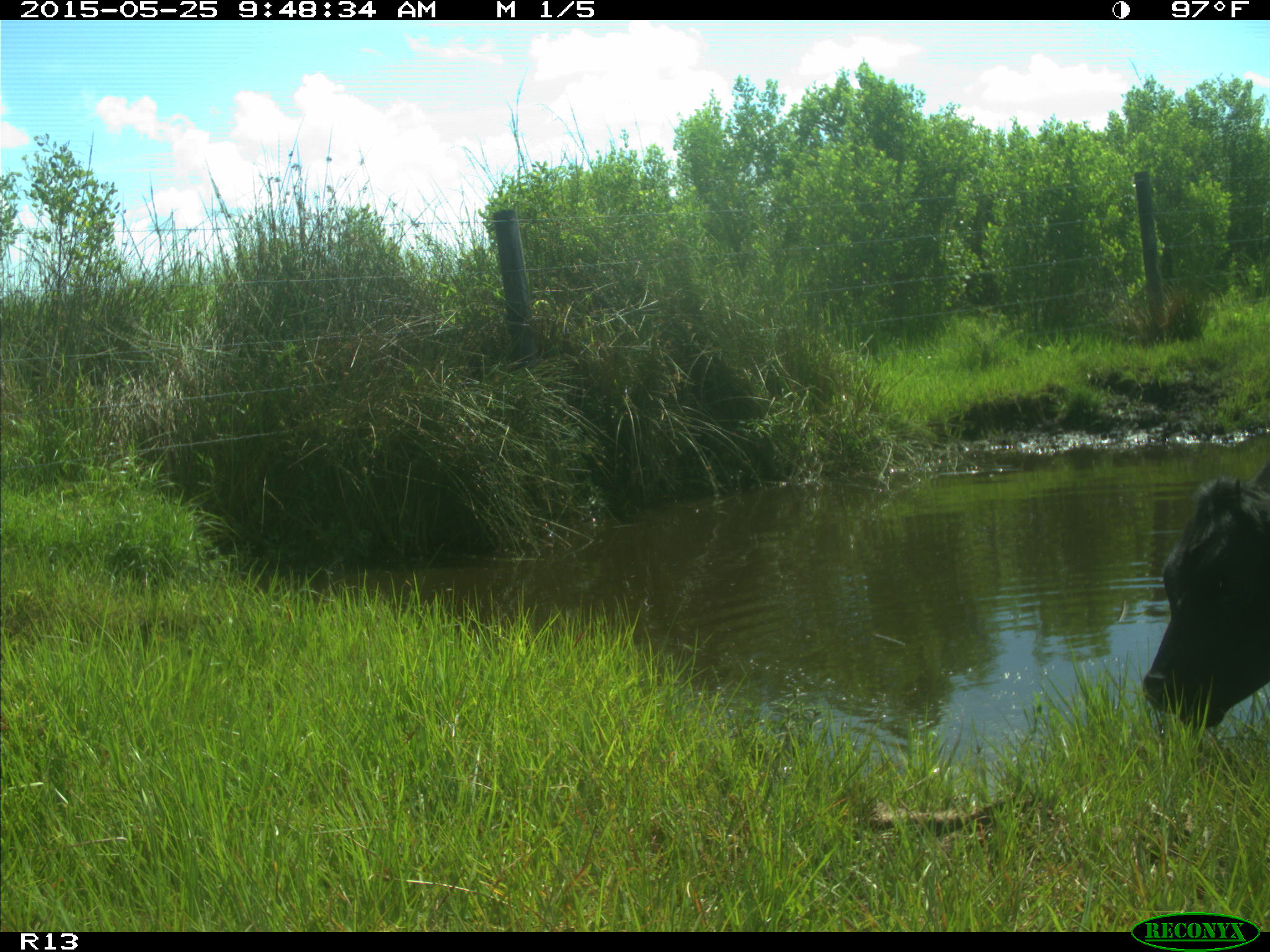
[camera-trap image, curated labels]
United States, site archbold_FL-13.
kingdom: Animalia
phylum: Chordata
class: Mammalia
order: Artiodactyla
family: Bovidae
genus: Bos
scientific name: Bos taurus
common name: domestic cow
Bos taurus (domestic cow).